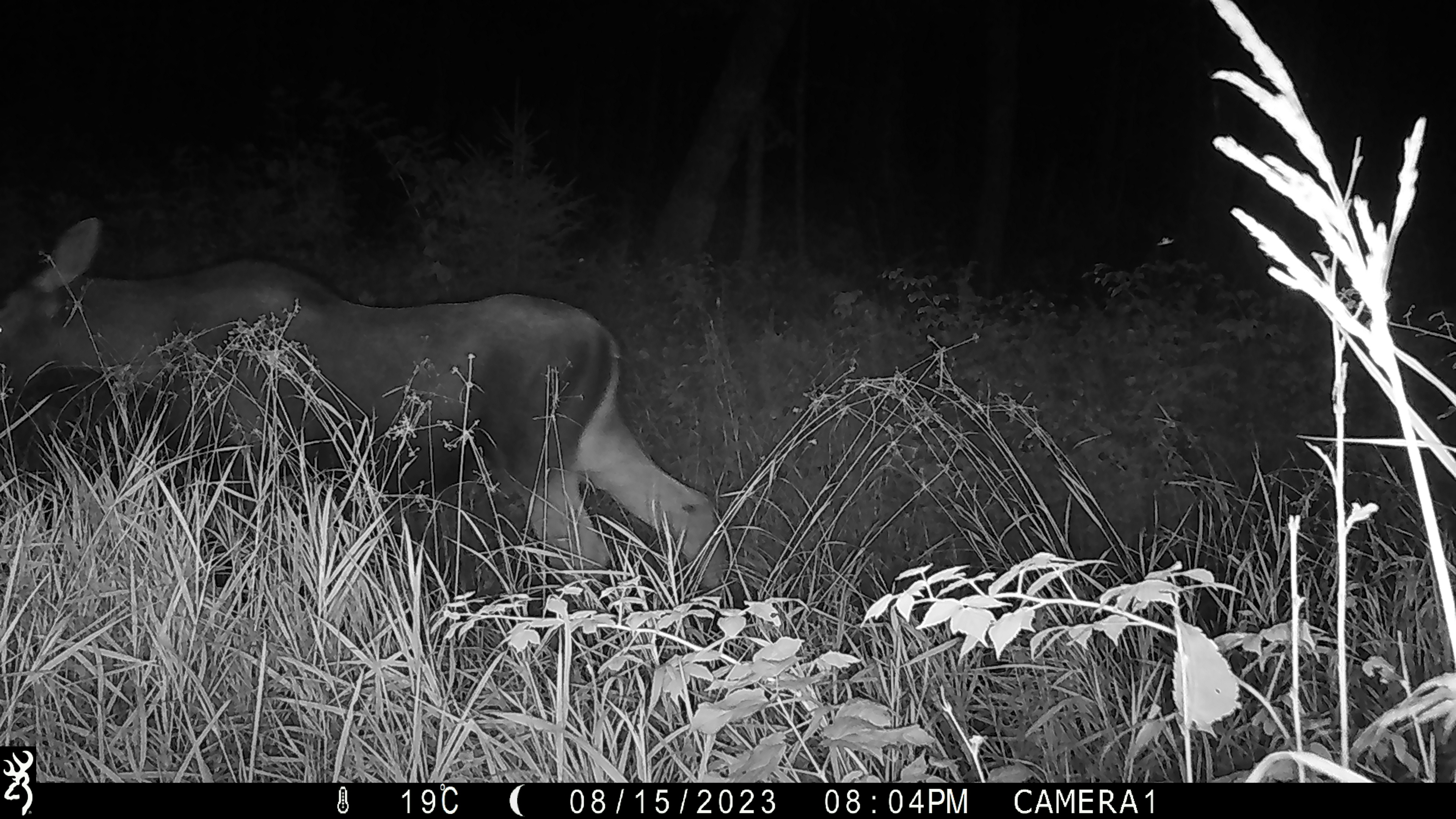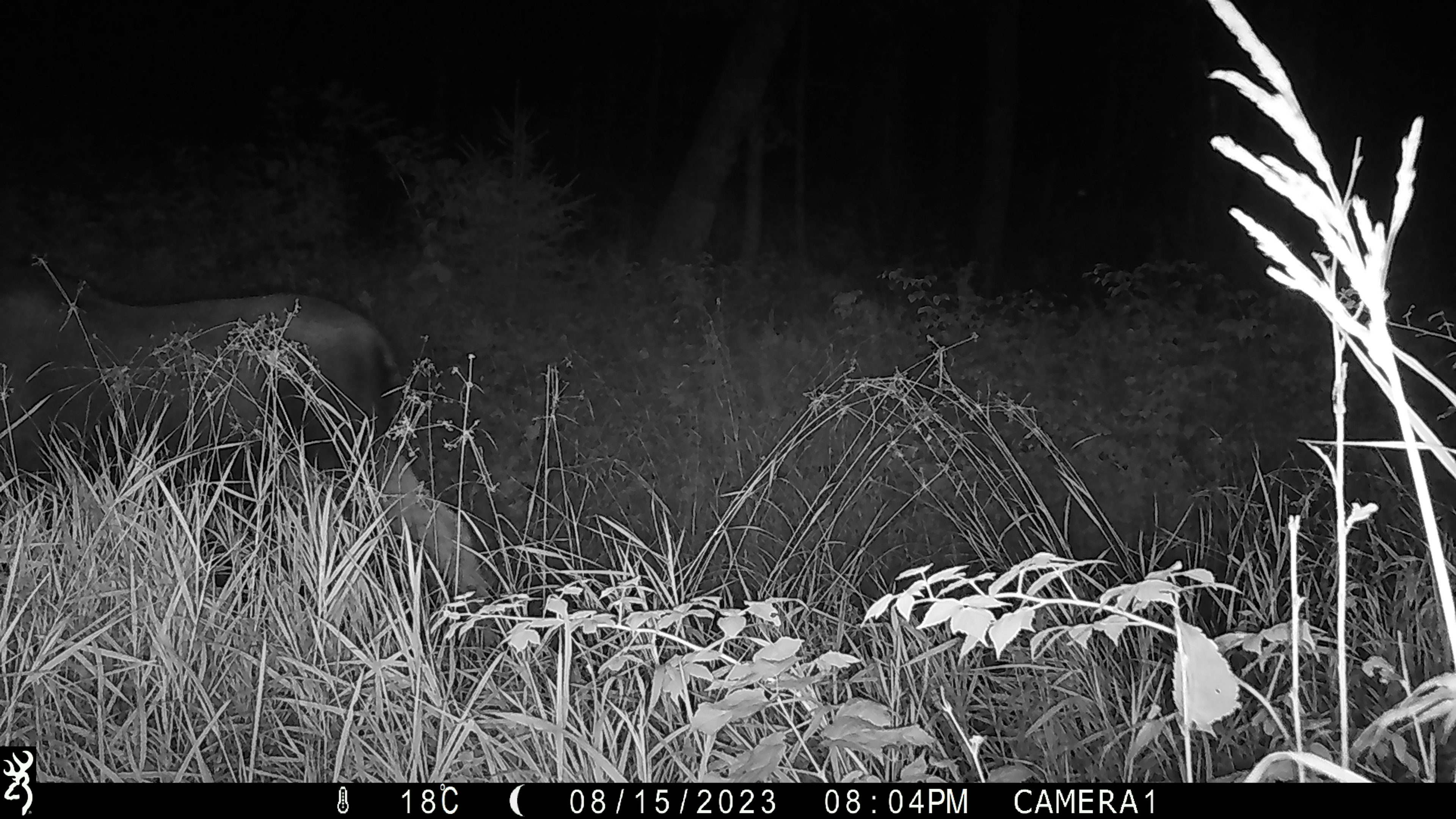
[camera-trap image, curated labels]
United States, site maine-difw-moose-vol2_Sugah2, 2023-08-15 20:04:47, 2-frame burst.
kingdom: Animalia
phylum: Chordata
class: Mammalia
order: Artiodactyla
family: Cervidae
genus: Alces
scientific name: Alces alces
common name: moose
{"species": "moose (Alces alces)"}